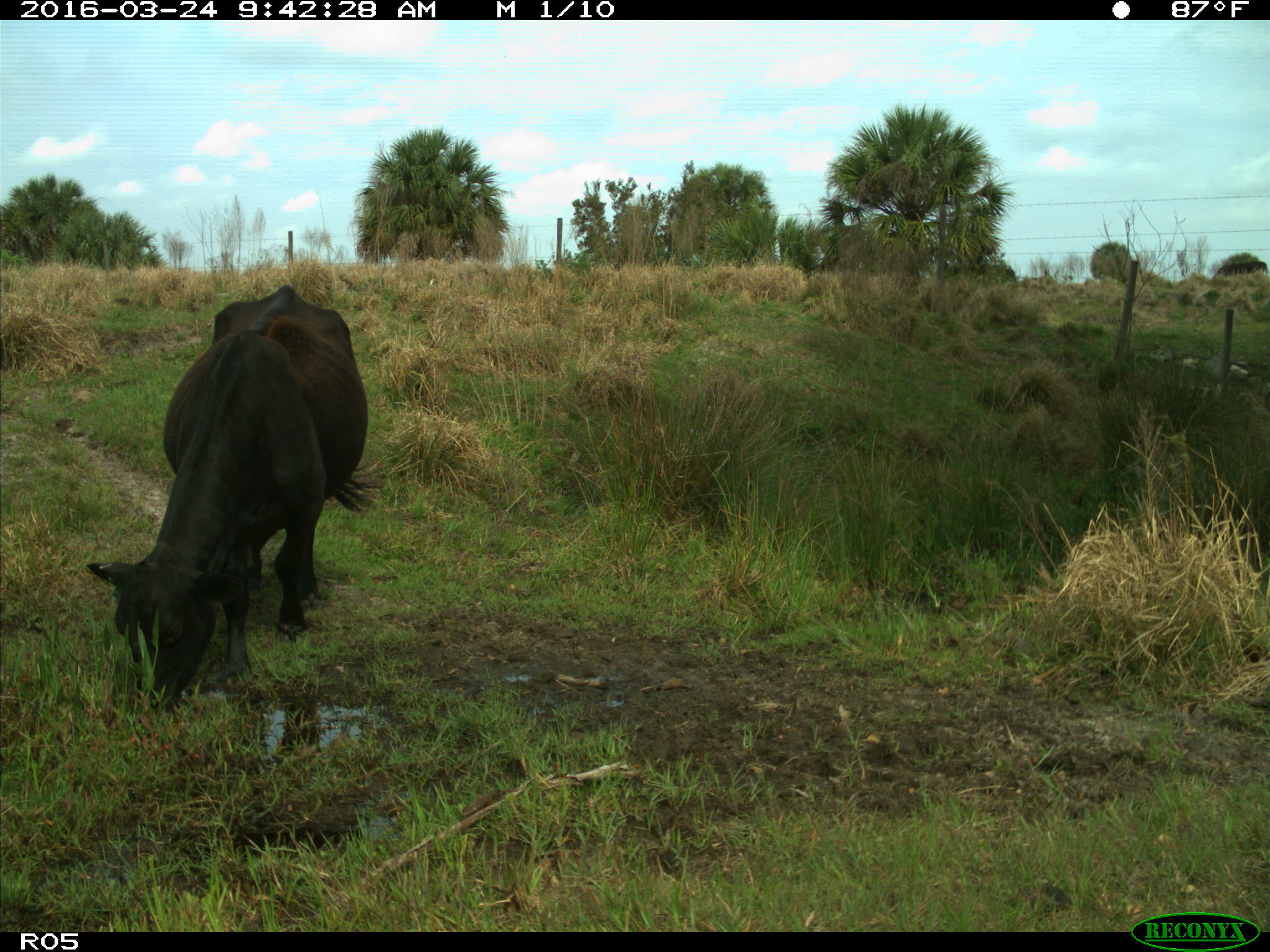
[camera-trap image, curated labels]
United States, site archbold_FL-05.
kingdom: Animalia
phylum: Chordata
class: Mammalia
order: Artiodactyla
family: Bovidae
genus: Bos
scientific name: Bos taurus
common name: domestic cow